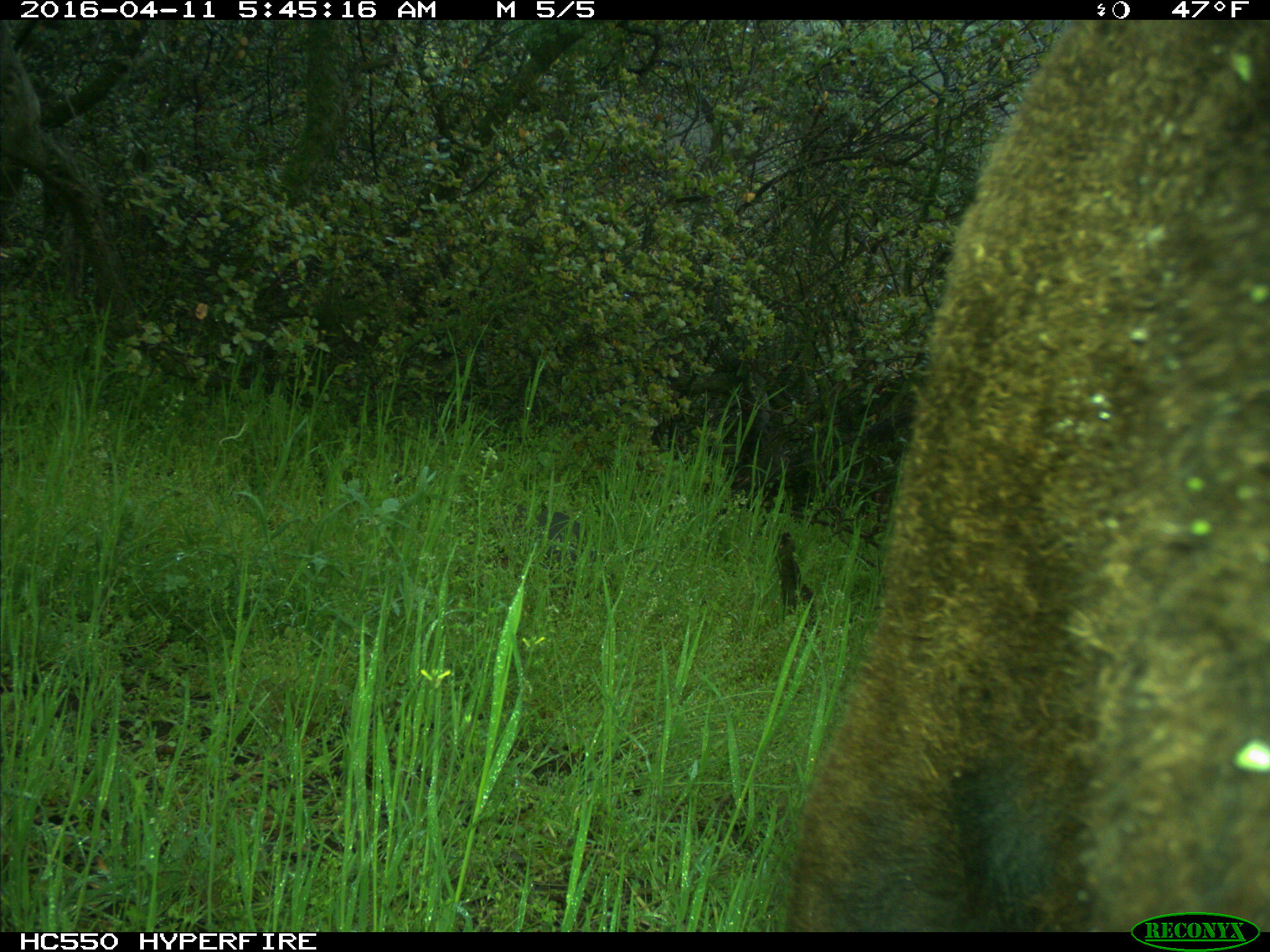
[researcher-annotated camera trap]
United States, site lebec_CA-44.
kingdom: Animalia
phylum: Chordata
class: Mammalia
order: Artiodactyla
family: Bovidae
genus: Bos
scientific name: Bos taurus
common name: domestic cow